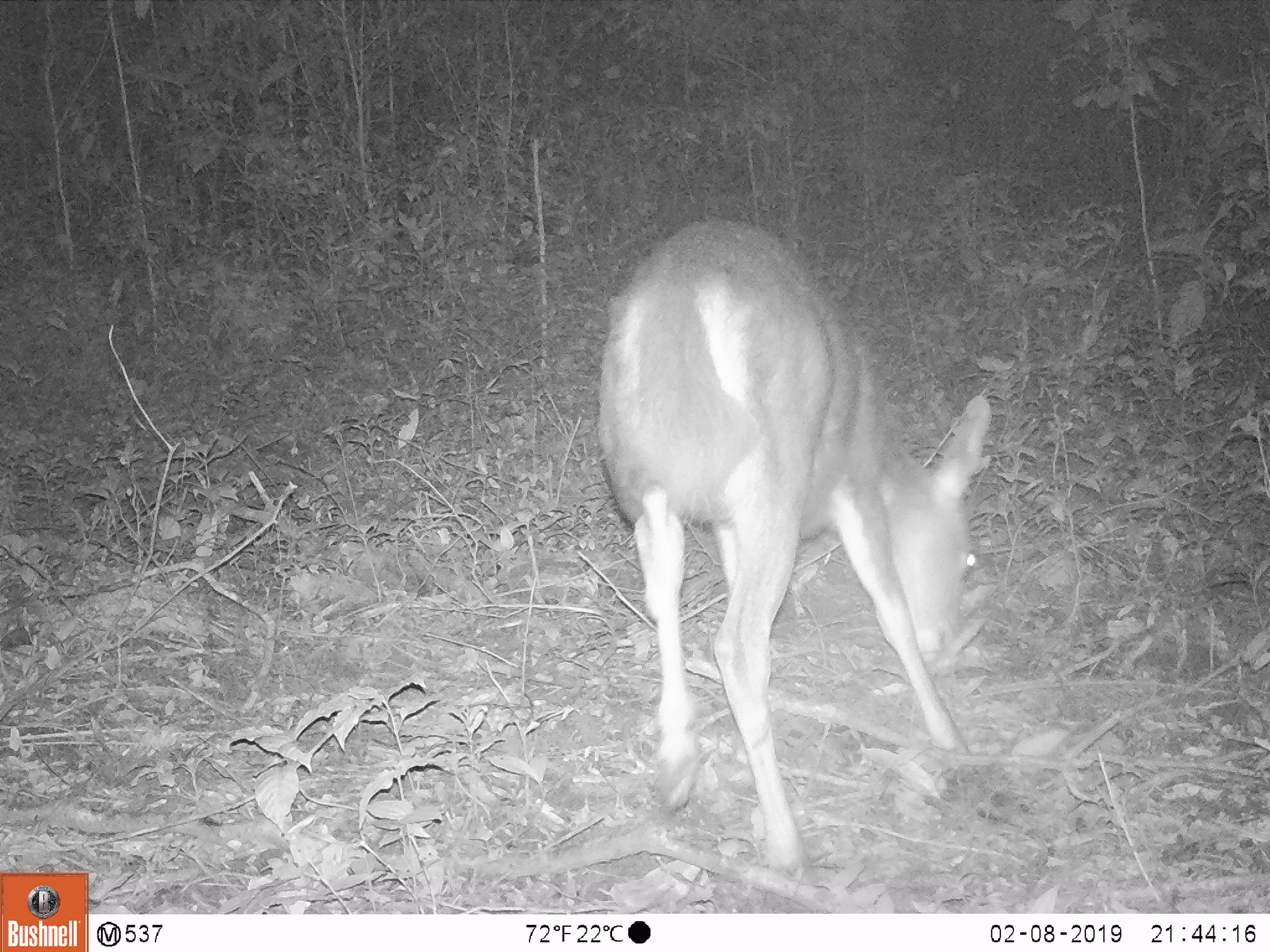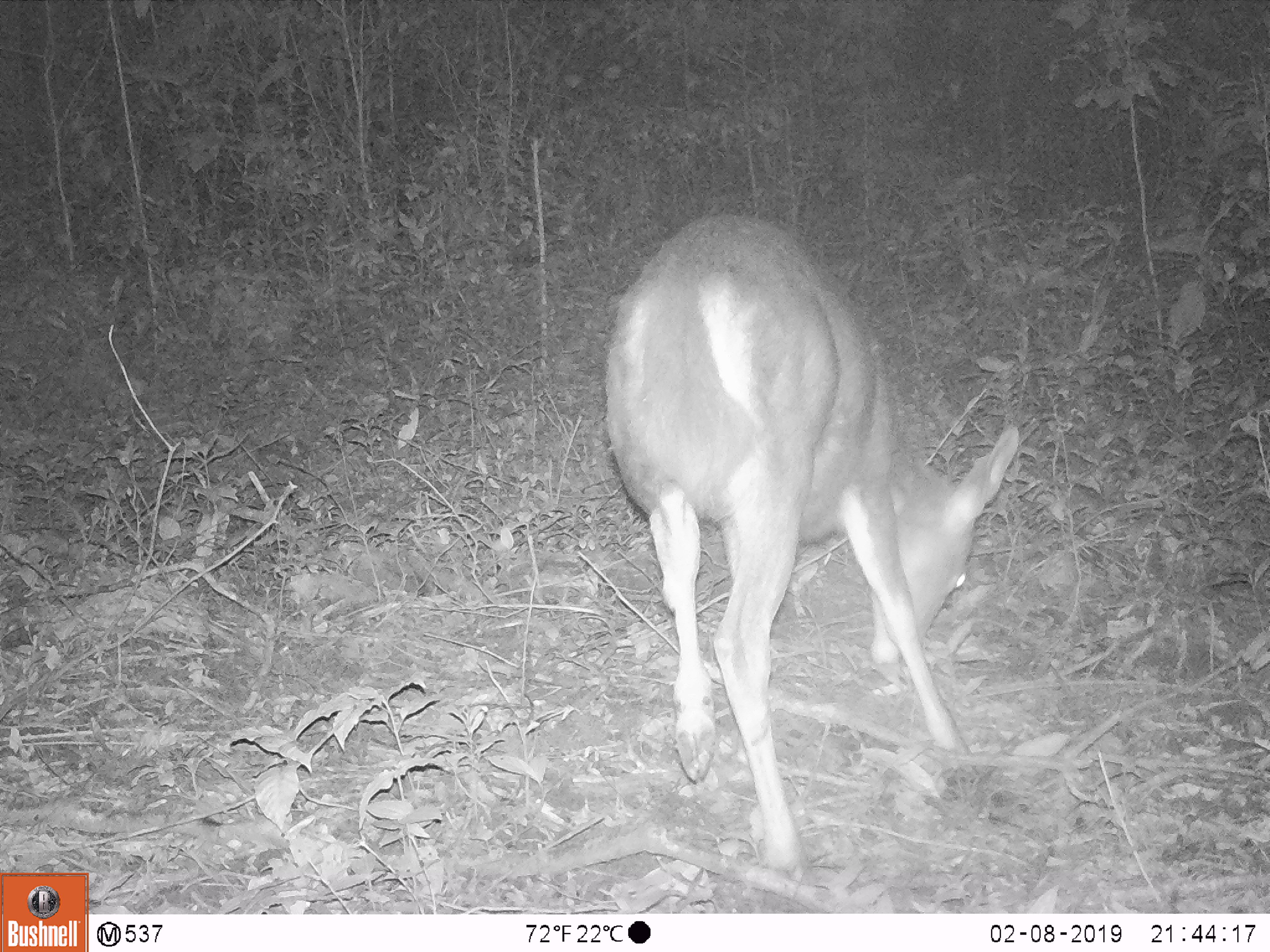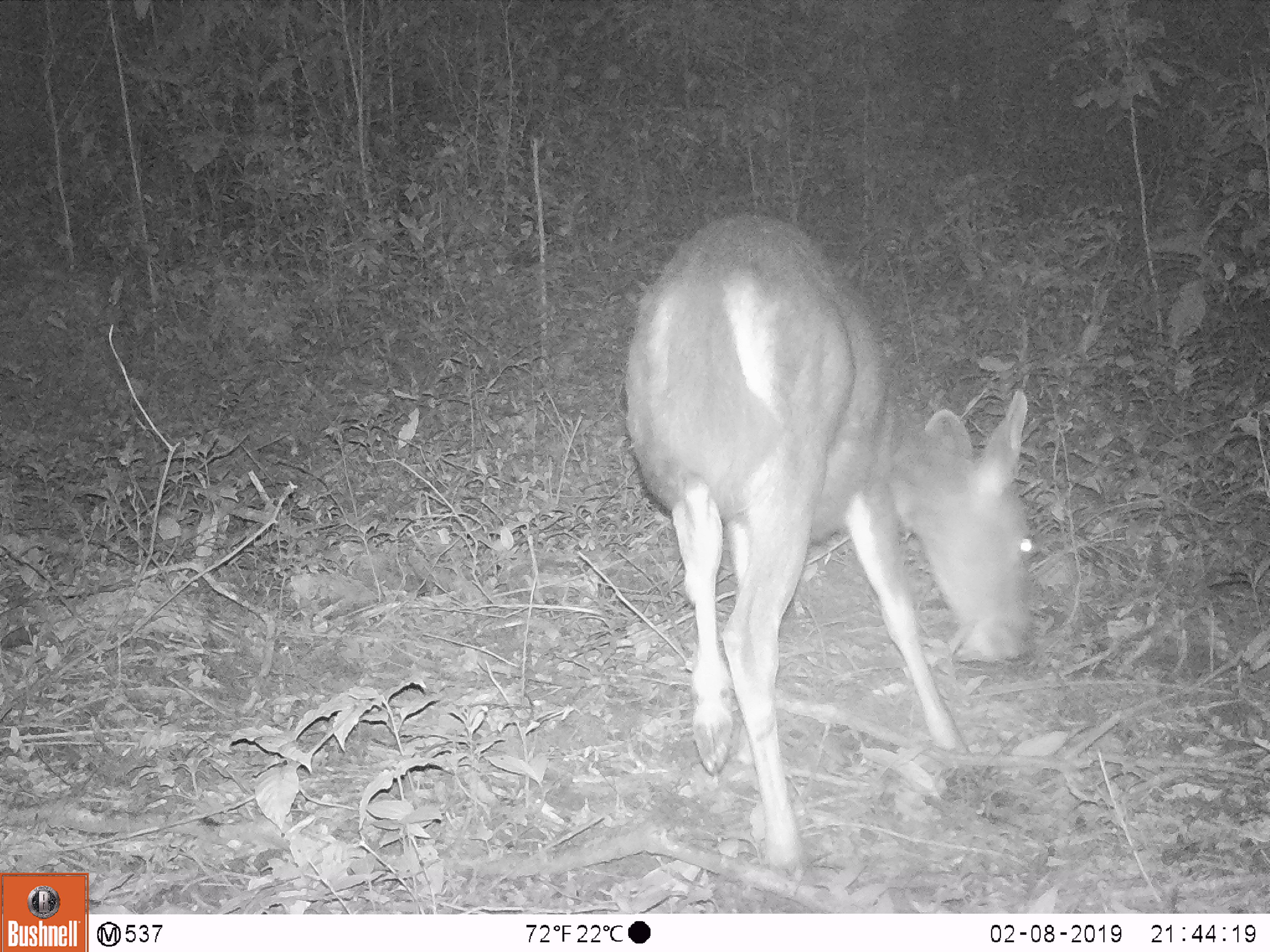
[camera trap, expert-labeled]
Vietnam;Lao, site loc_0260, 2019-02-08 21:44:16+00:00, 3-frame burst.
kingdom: Animalia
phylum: Chordata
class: Mammalia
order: Artiodactyla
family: Cervidae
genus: Rusa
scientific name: Rusa unicolor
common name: sambar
Sambar (Rusa unicolor). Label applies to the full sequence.